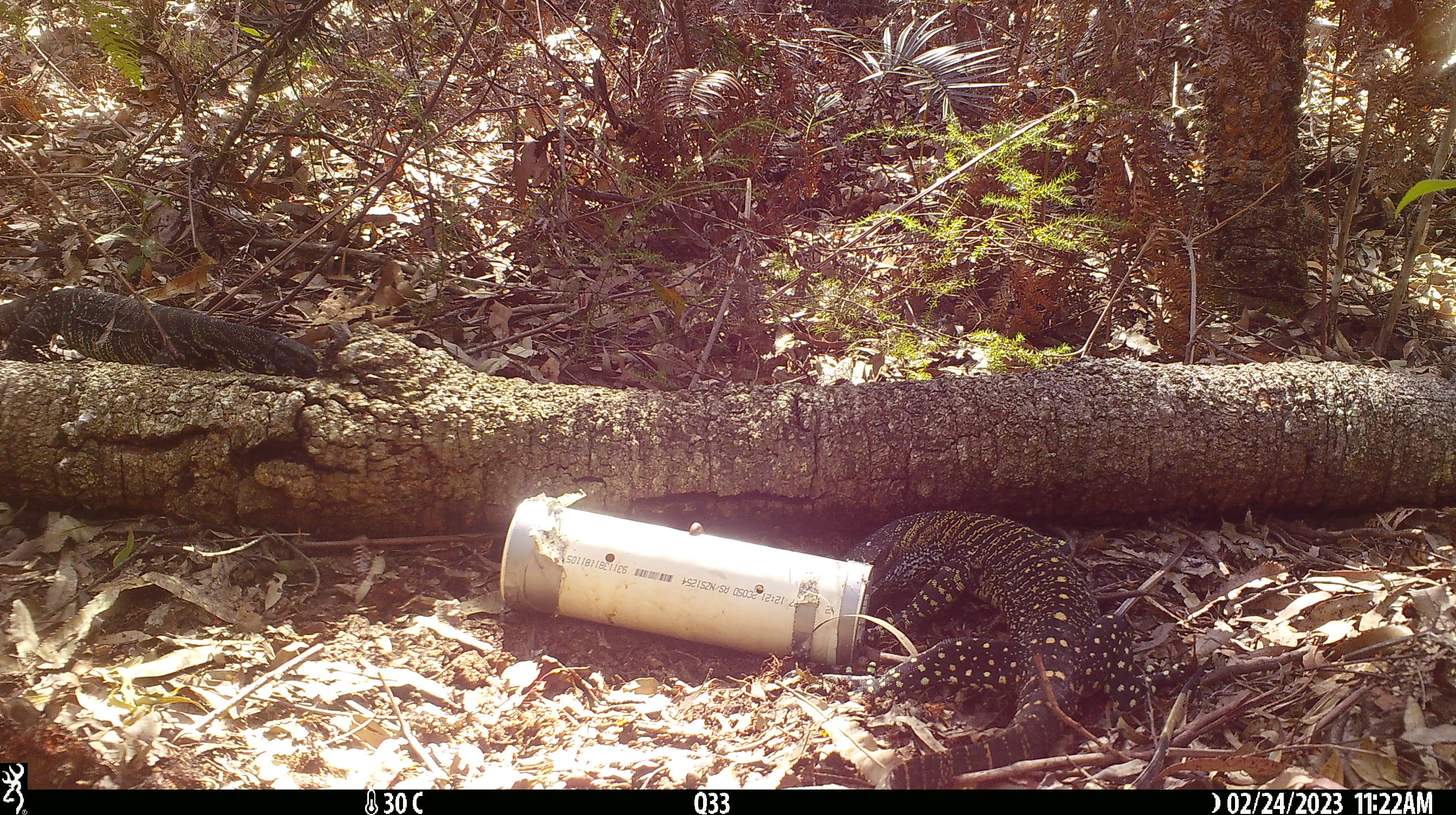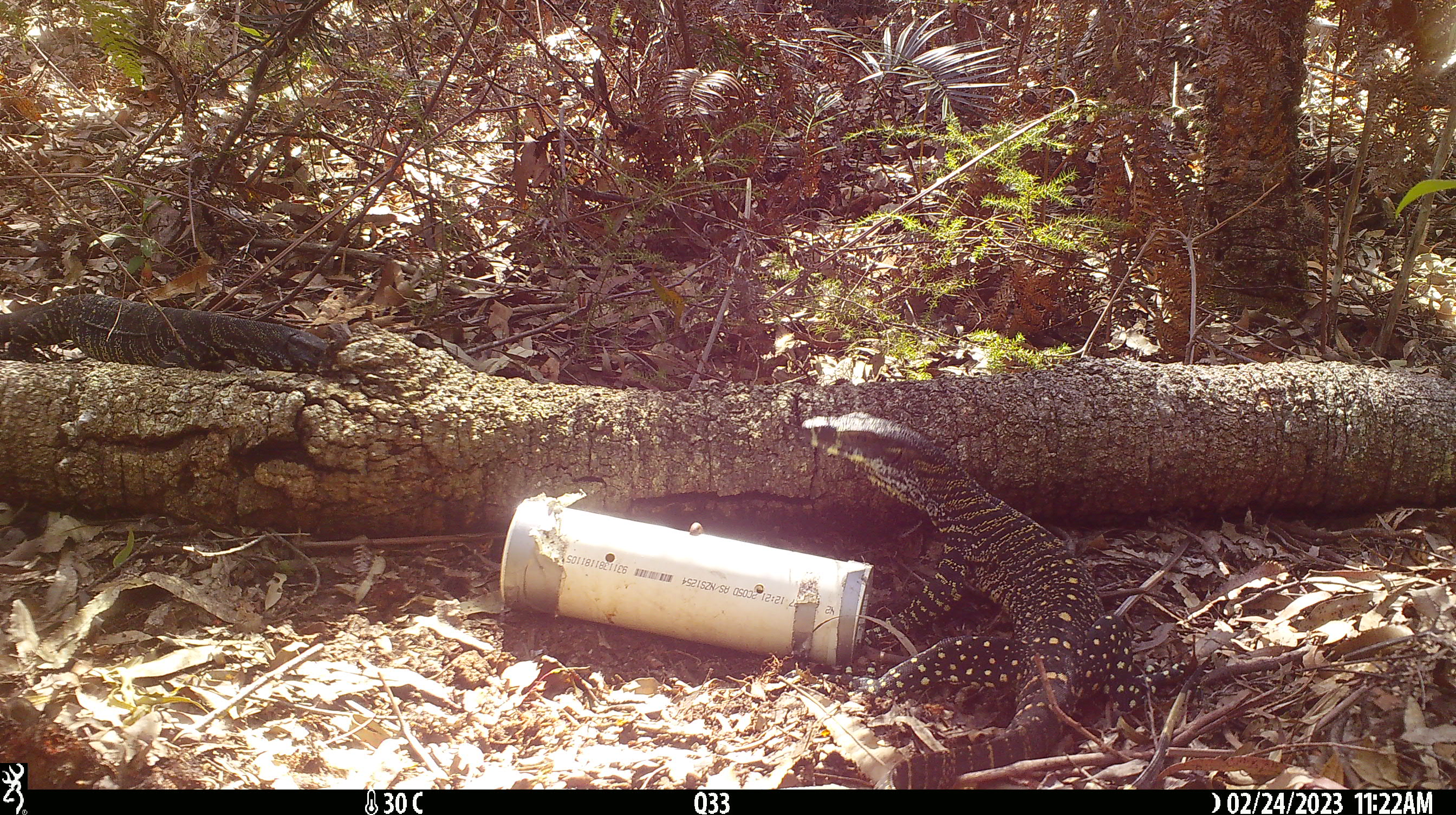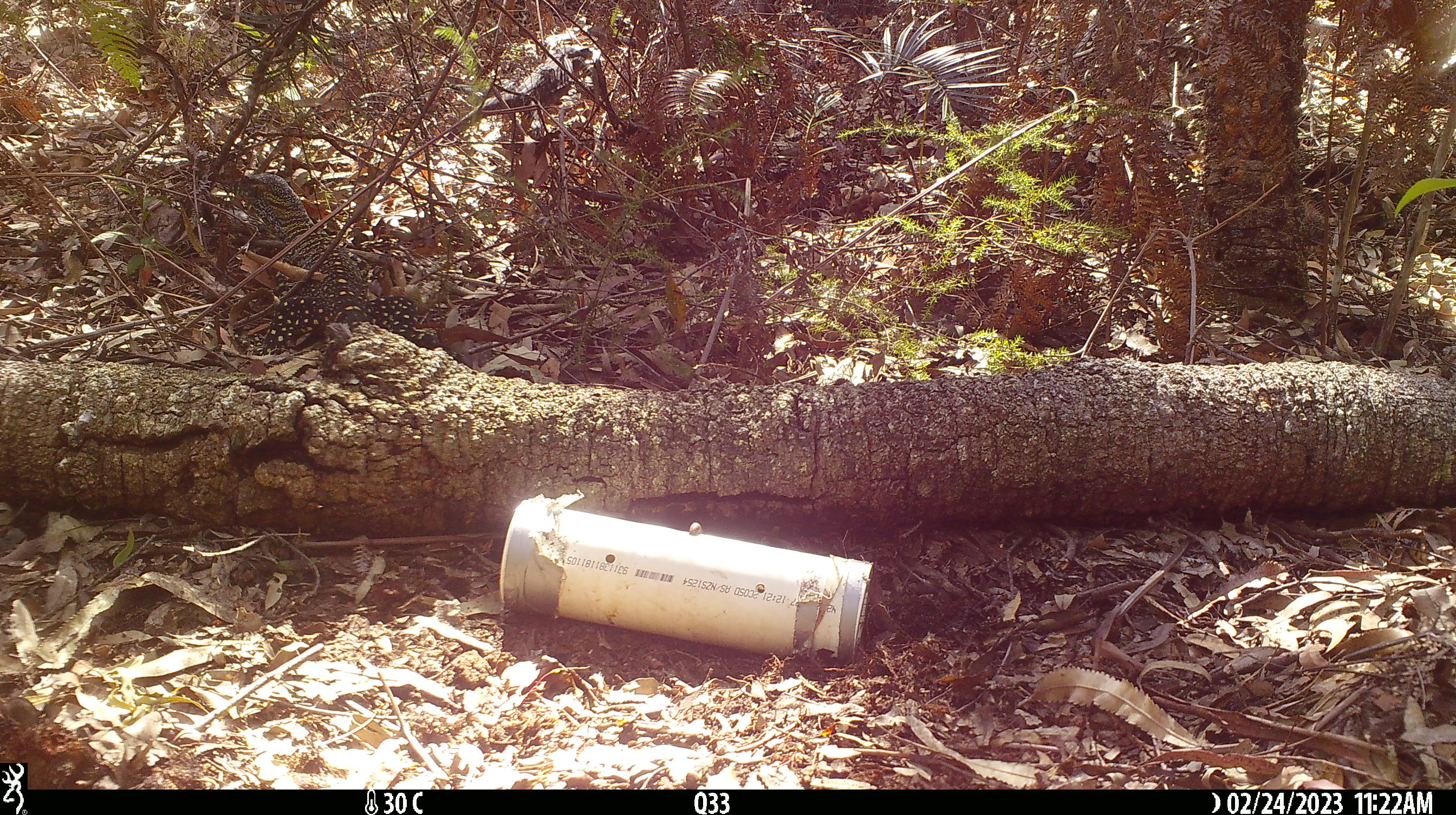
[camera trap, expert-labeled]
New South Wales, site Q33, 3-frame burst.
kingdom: Animalia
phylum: Chordata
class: Reptilia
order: Squamata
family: Varanidae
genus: Varanus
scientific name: Varanus varius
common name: lace monitor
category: goanna